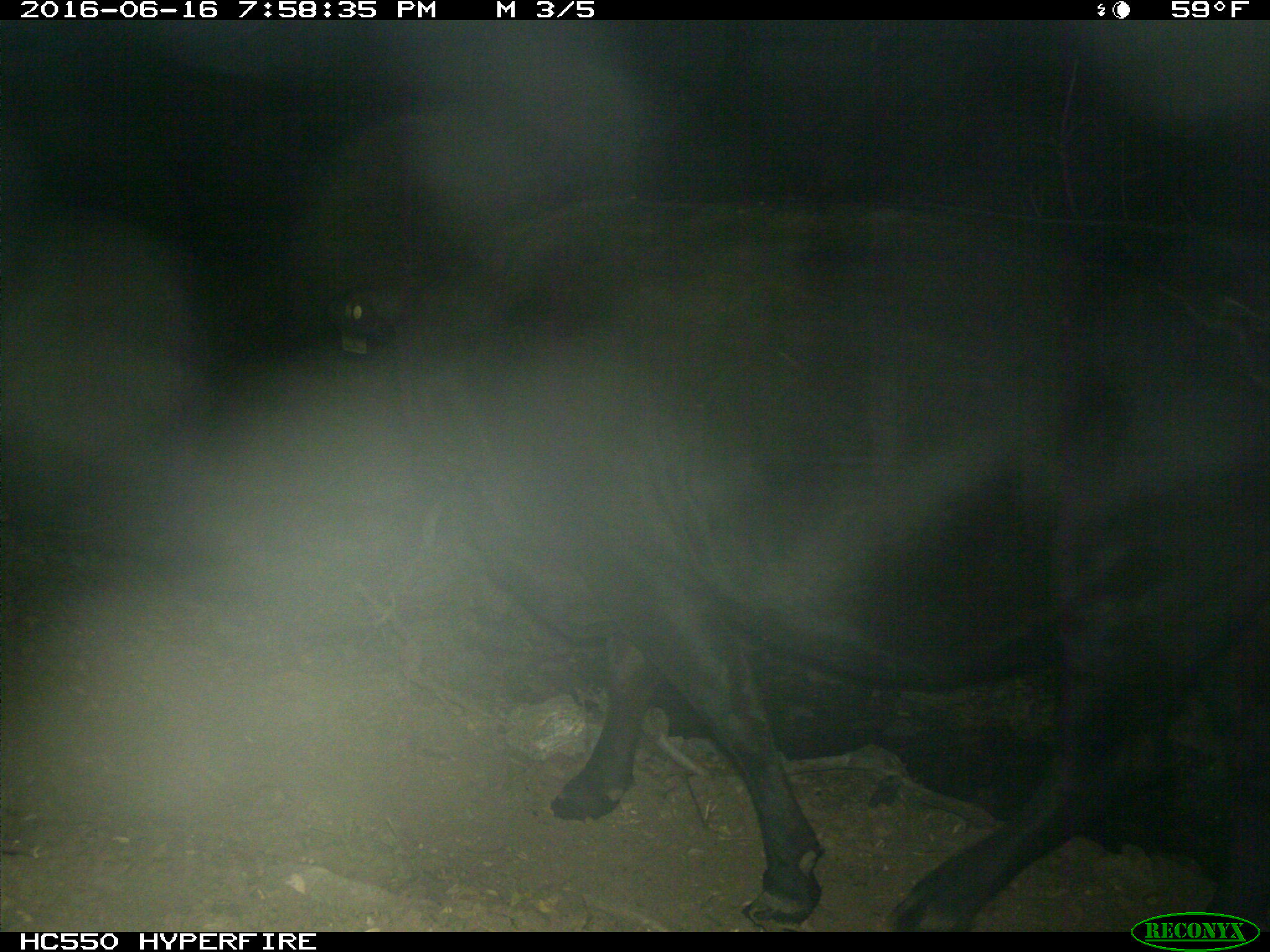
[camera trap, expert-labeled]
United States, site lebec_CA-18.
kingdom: Animalia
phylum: Chordata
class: Mammalia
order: Artiodactyla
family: Bovidae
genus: Bos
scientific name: Bos taurus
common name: domestic cow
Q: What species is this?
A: Bos taurus (domestic cow).